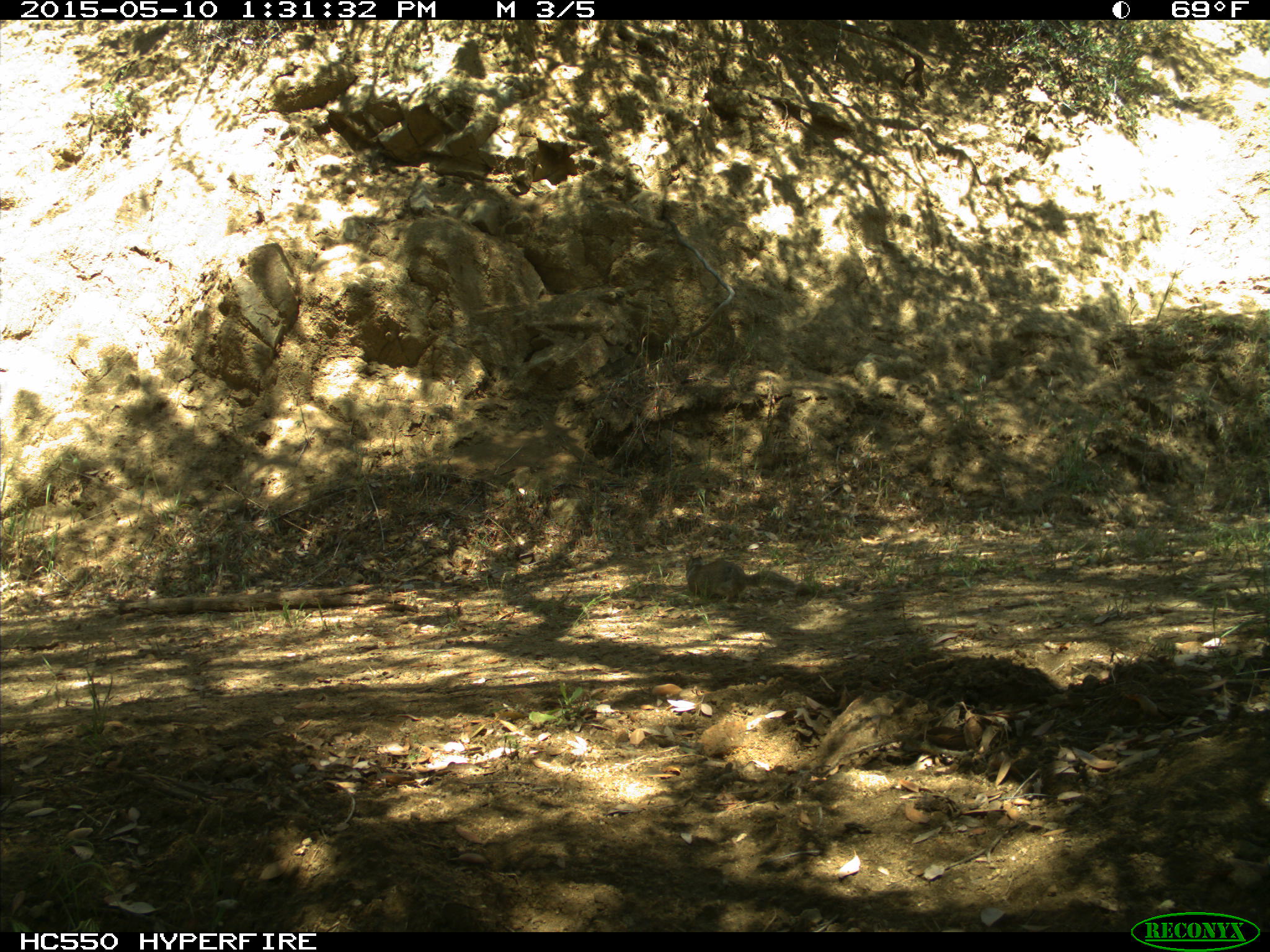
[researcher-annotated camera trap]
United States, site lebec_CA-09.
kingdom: Animalia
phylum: Chordata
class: Mammalia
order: Rodentia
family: Sciuridae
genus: Otospermophilus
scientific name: Otospermophilus beecheyi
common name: california ground squirrel